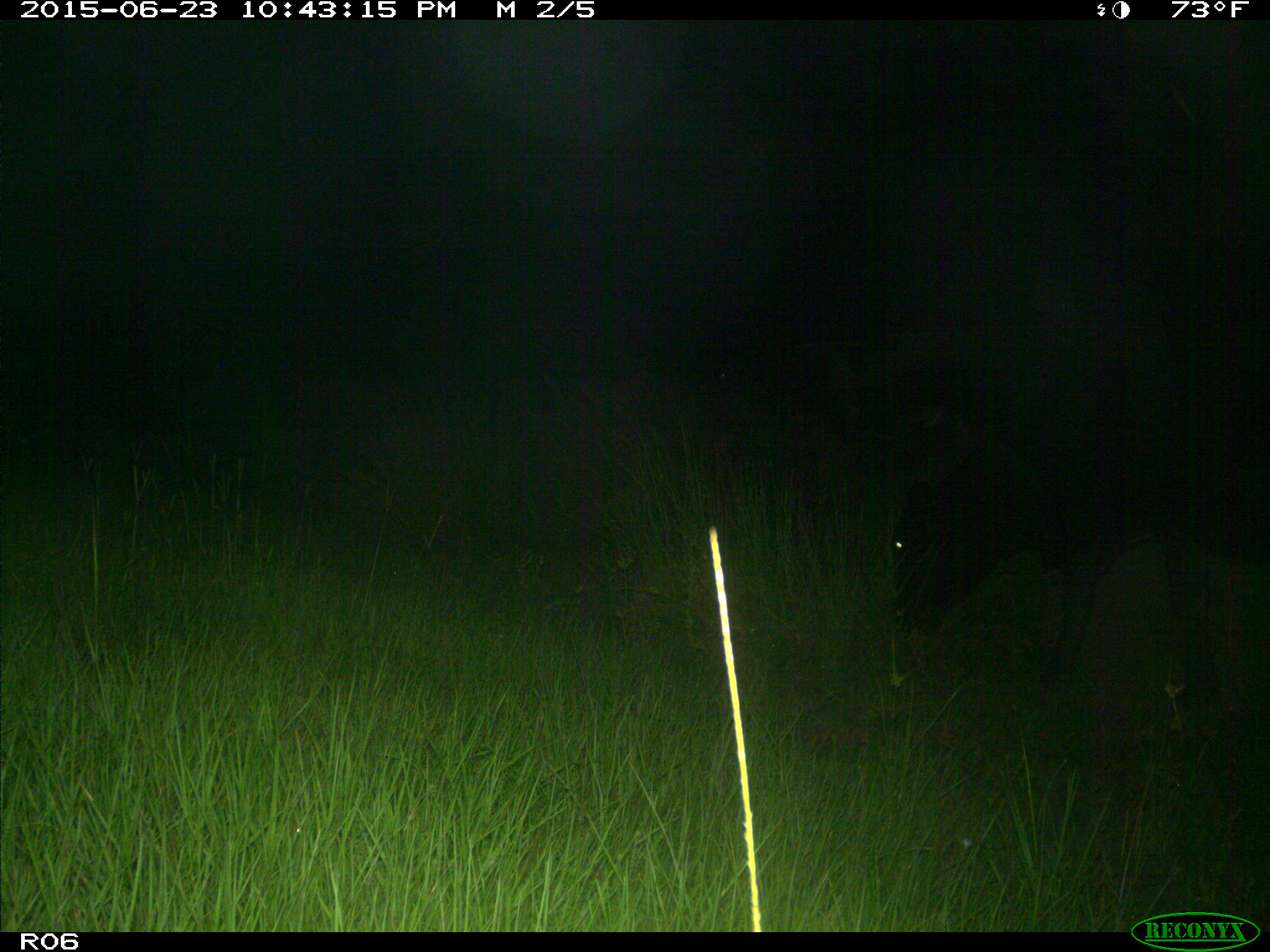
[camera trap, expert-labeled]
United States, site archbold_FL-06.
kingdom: Animalia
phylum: Chordata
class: Mammalia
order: Artiodactyla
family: Bovidae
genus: Bos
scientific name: Bos taurus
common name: domestic cow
Bos taurus (domestic cow).